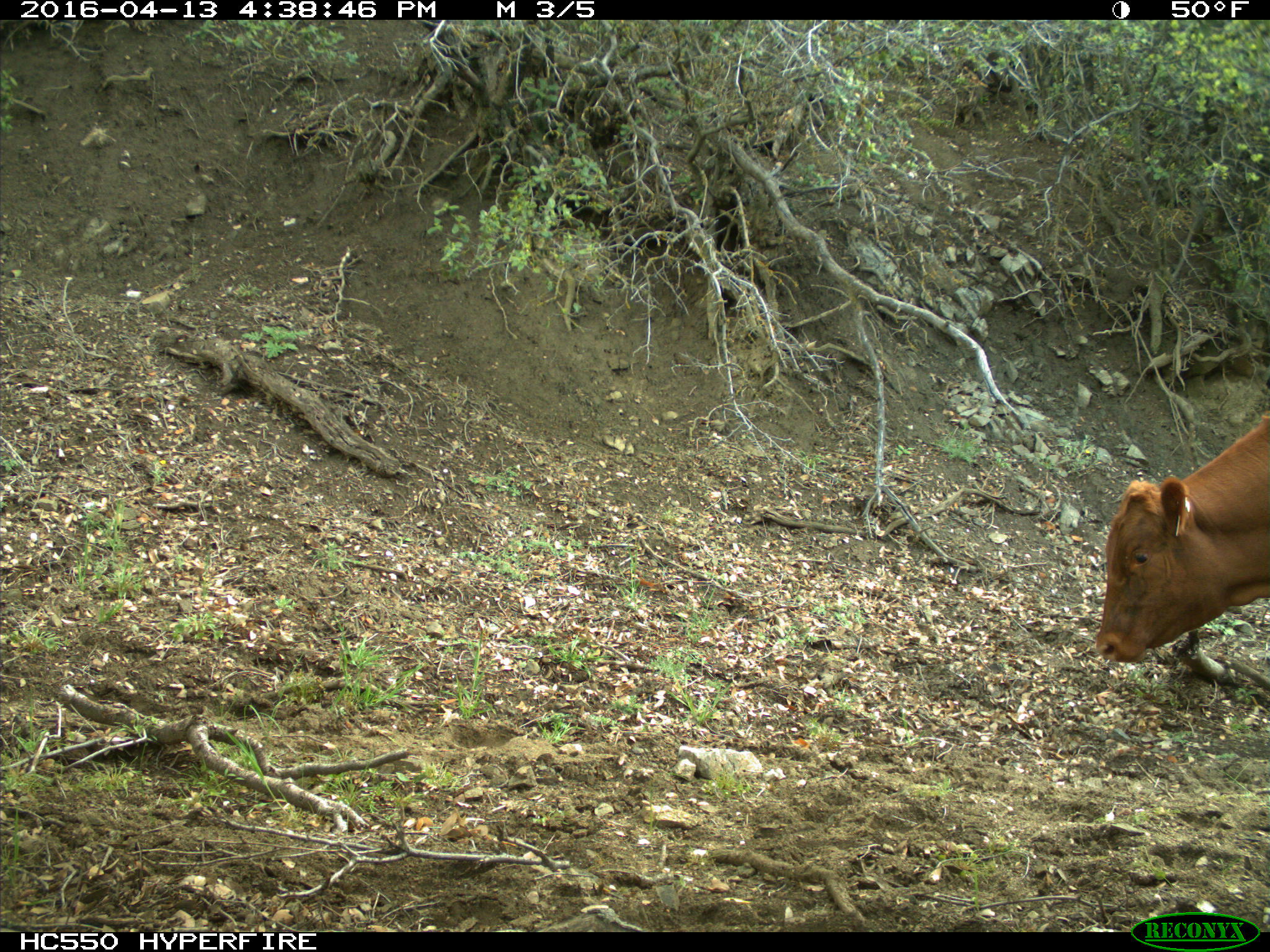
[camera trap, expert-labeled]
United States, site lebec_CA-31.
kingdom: Animalia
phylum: Chordata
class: Mammalia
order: Artiodactyla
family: Bovidae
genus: Bos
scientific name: Bos taurus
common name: domestic cow